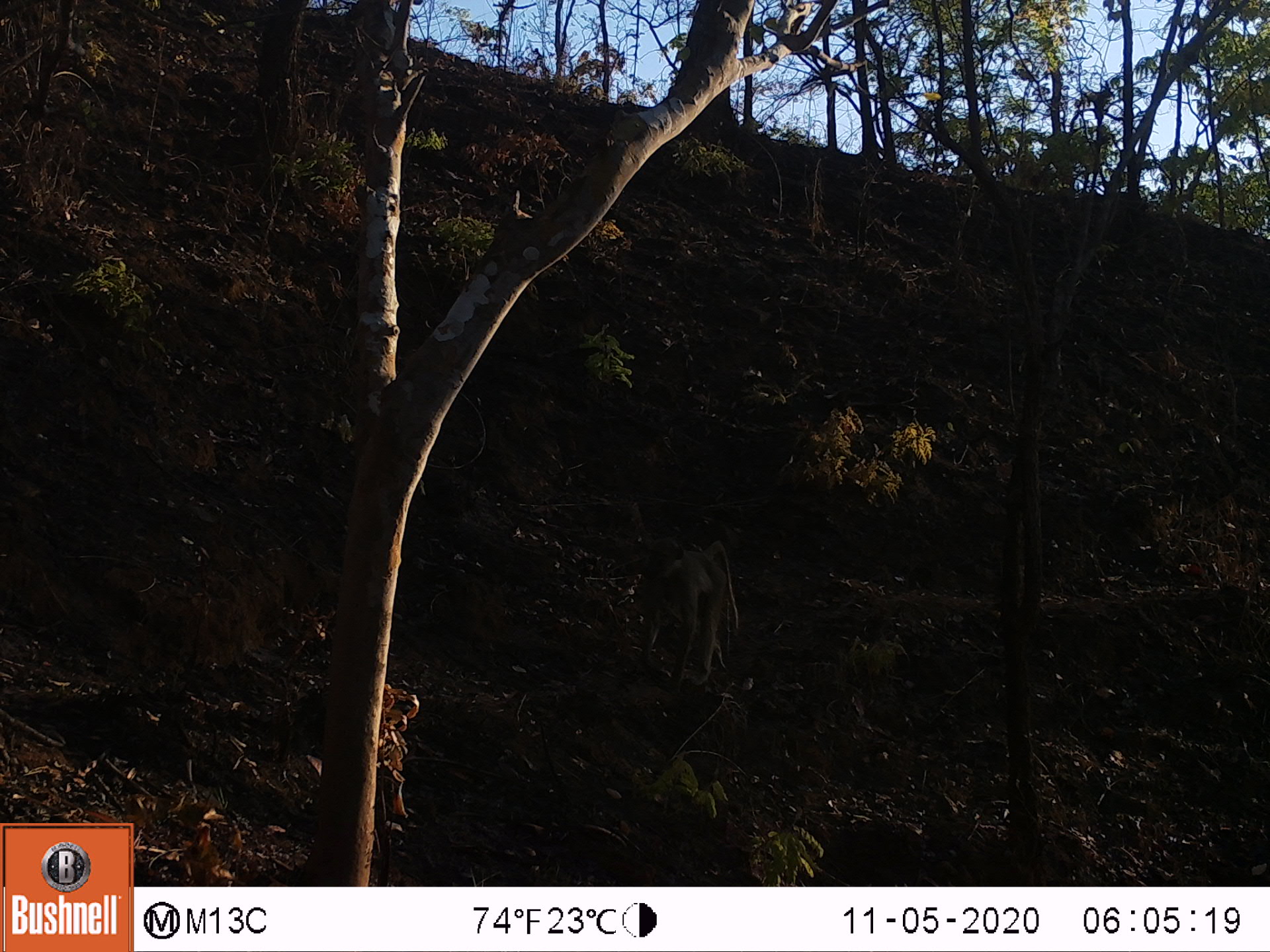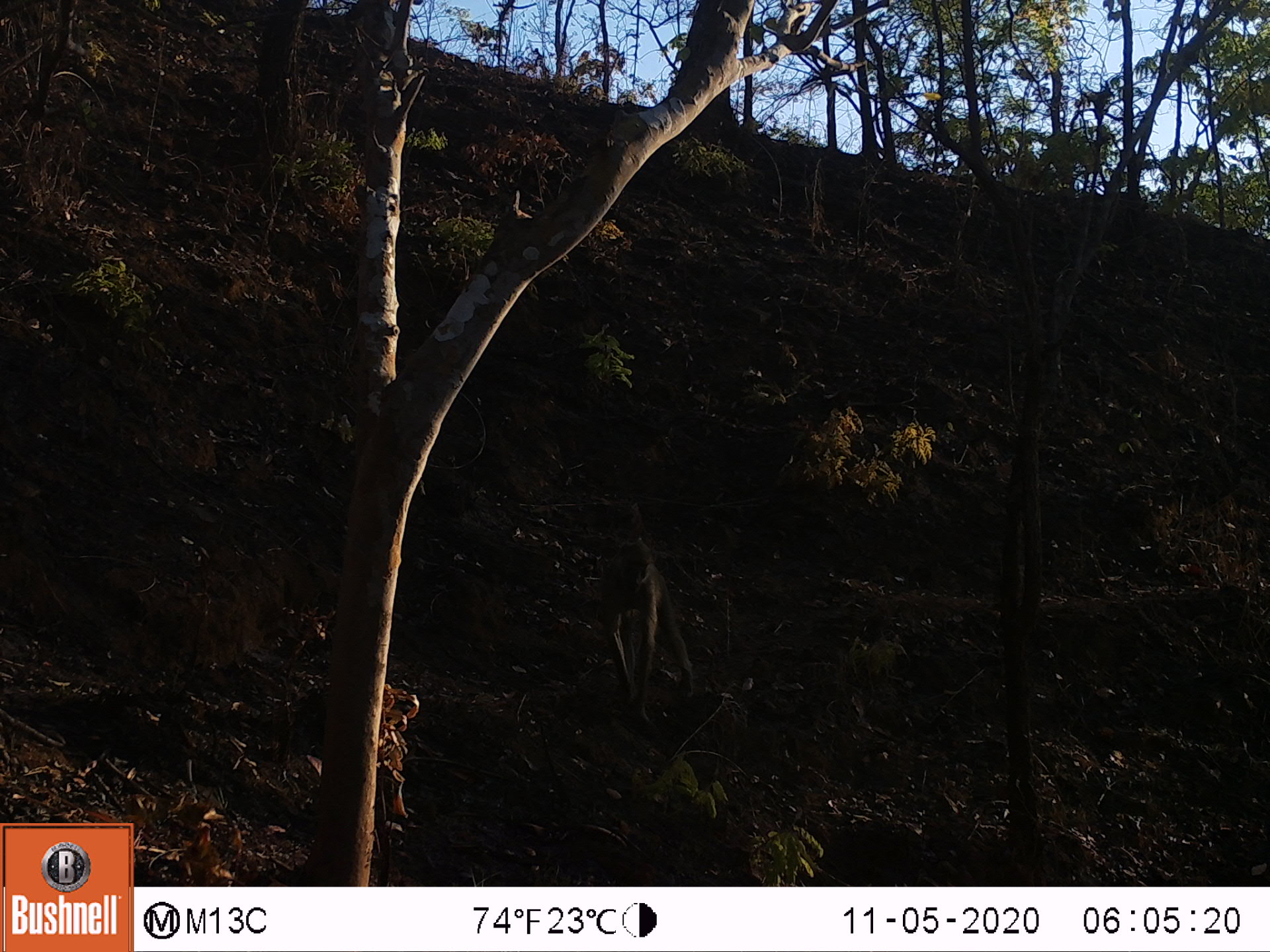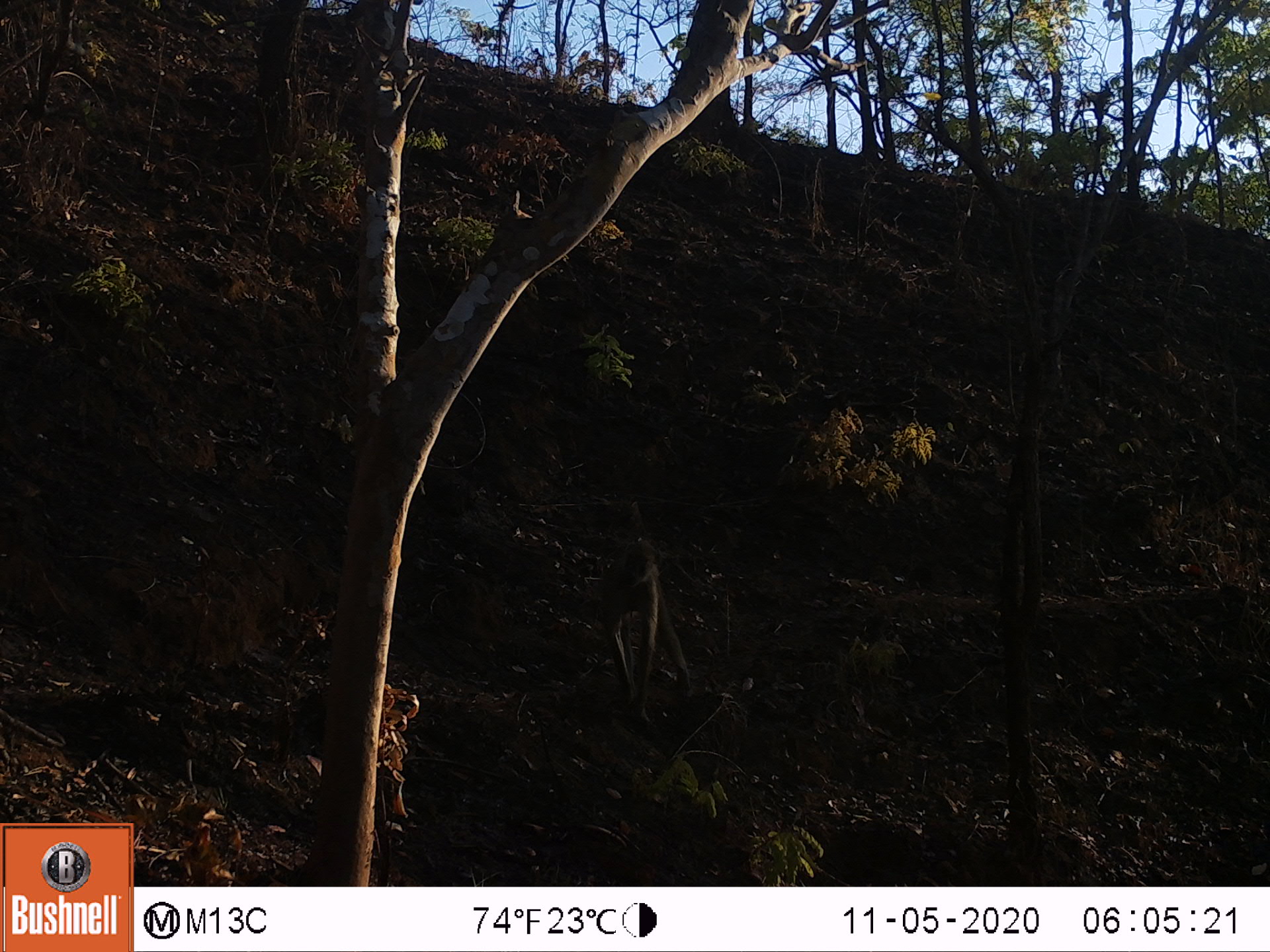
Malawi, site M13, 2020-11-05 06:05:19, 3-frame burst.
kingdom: Animalia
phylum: Chordata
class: Mammalia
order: Primates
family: Cercopithecidae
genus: Papio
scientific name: Papio cynocephalus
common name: yellow baboon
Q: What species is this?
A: Yellow baboon (Papio cynocephalus).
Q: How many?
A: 1.